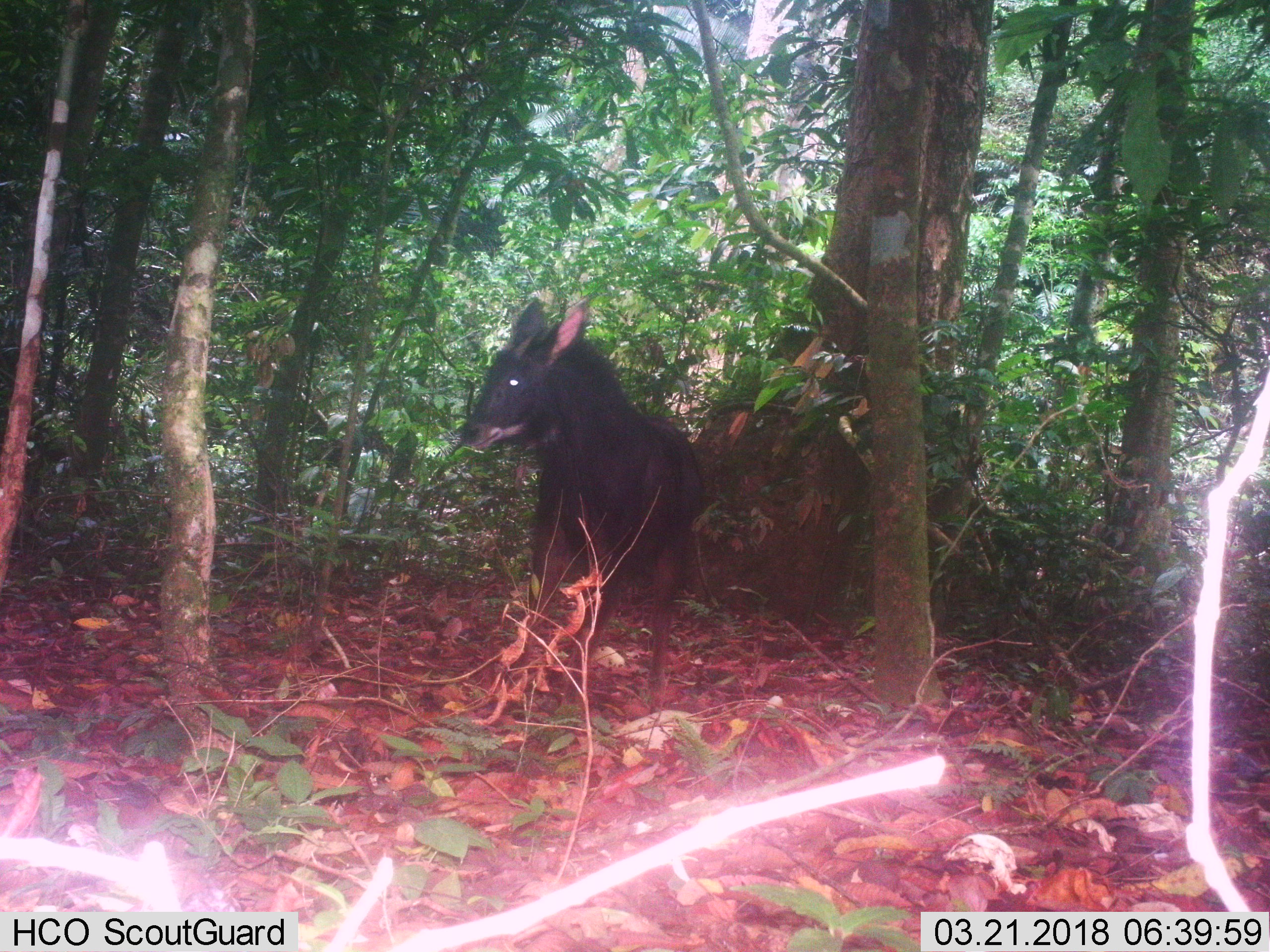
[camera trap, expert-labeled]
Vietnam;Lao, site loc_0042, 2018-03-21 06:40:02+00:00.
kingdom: Animalia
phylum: Chordata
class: Mammalia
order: Artiodactyla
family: Bovidae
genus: Capricornis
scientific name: Capricornis sumatraensis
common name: chinese serow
Chinese serow (Capricornis sumatraensis). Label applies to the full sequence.